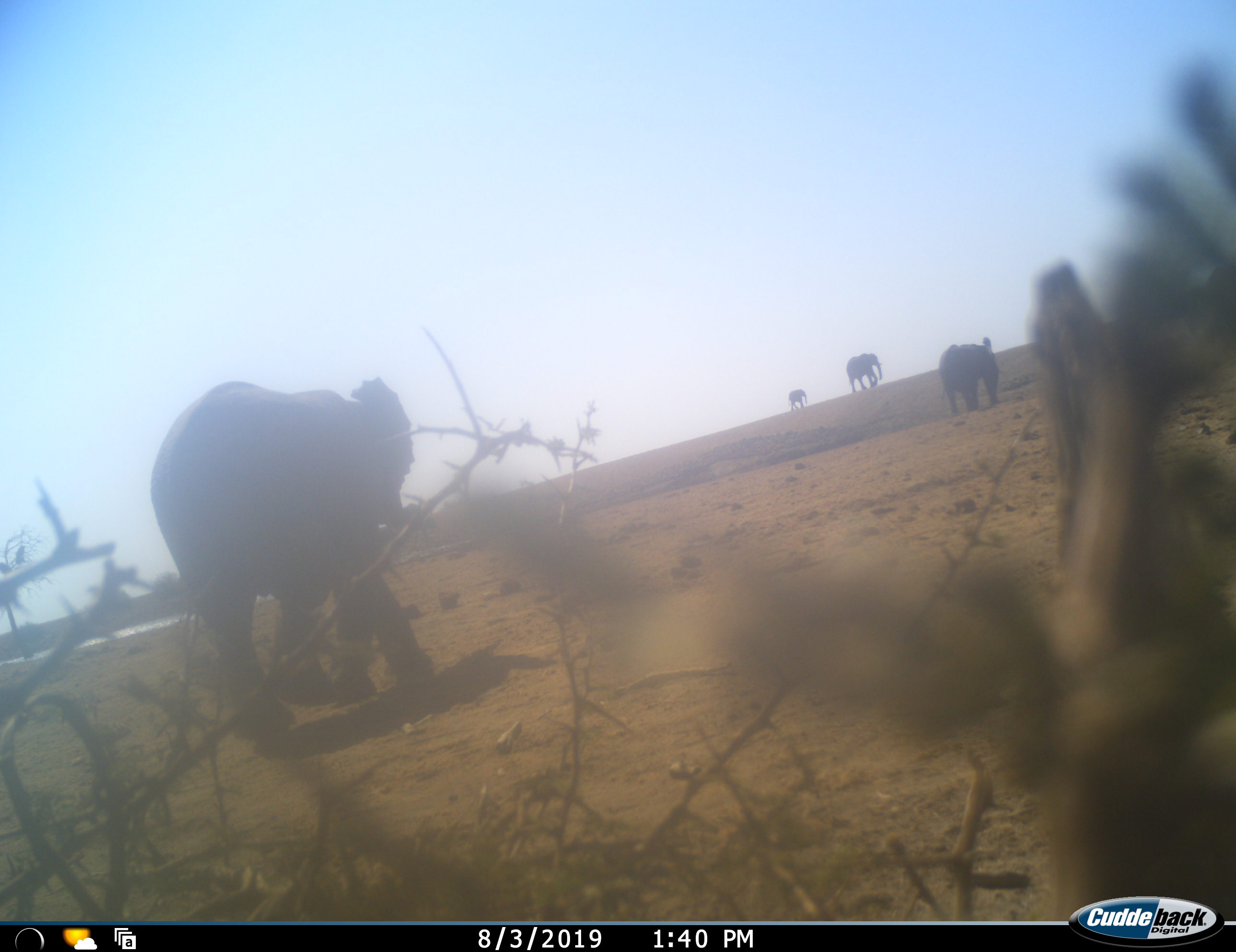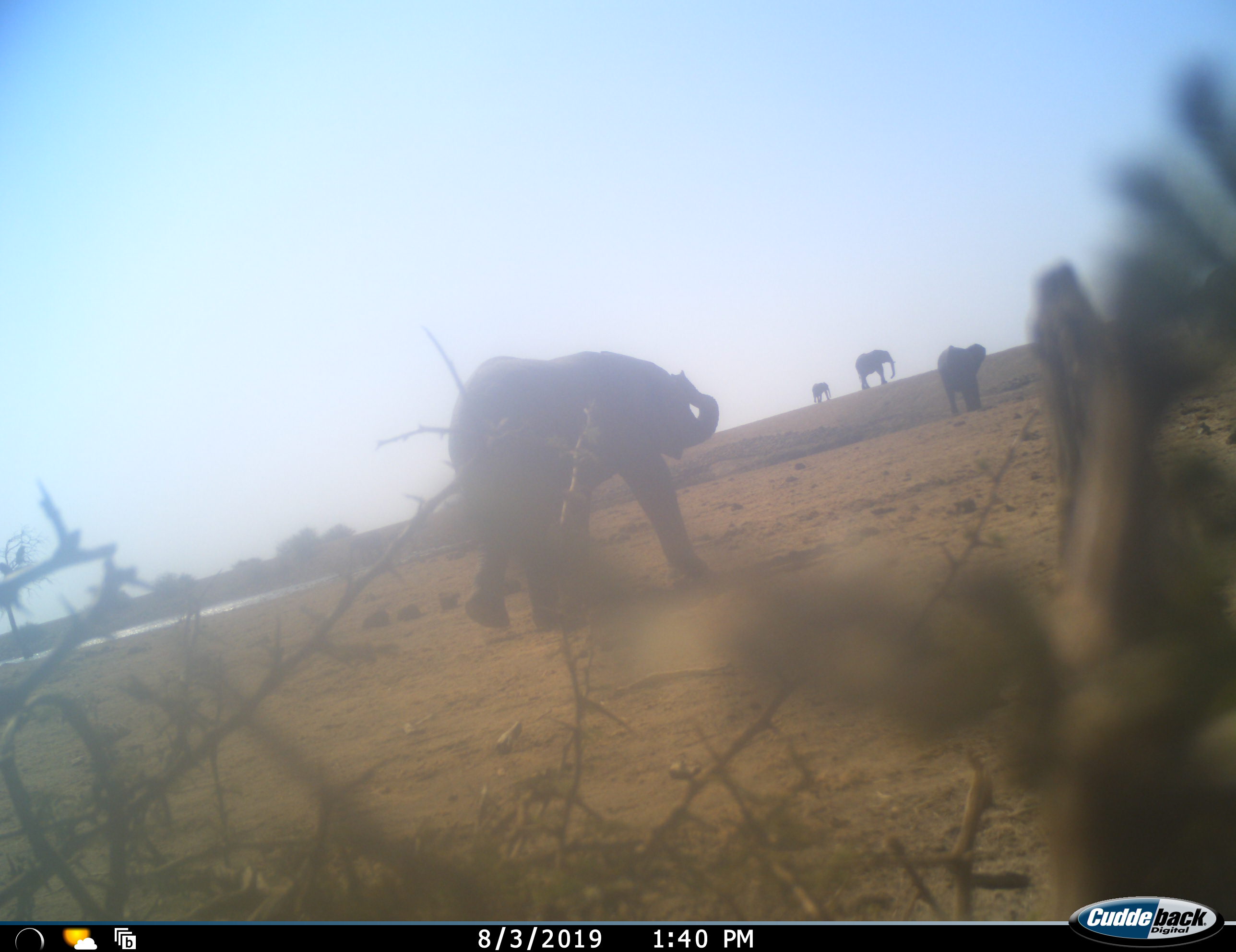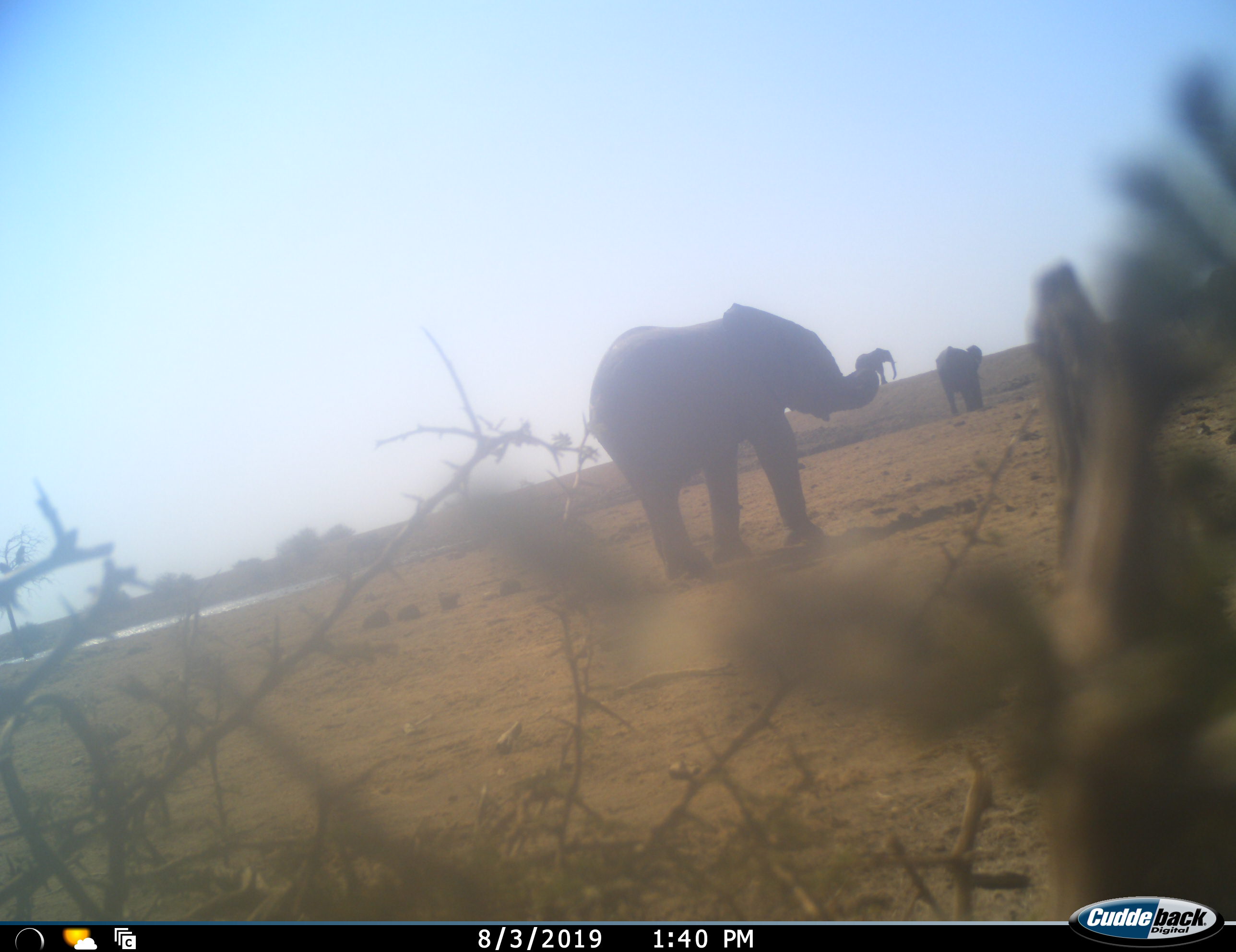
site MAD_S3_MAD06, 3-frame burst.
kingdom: Animalia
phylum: Chordata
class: Mammalia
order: Proboscidea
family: Elephantidae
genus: Loxodonta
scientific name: Loxodonta africana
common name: african bush elephant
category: elephant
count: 4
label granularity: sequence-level